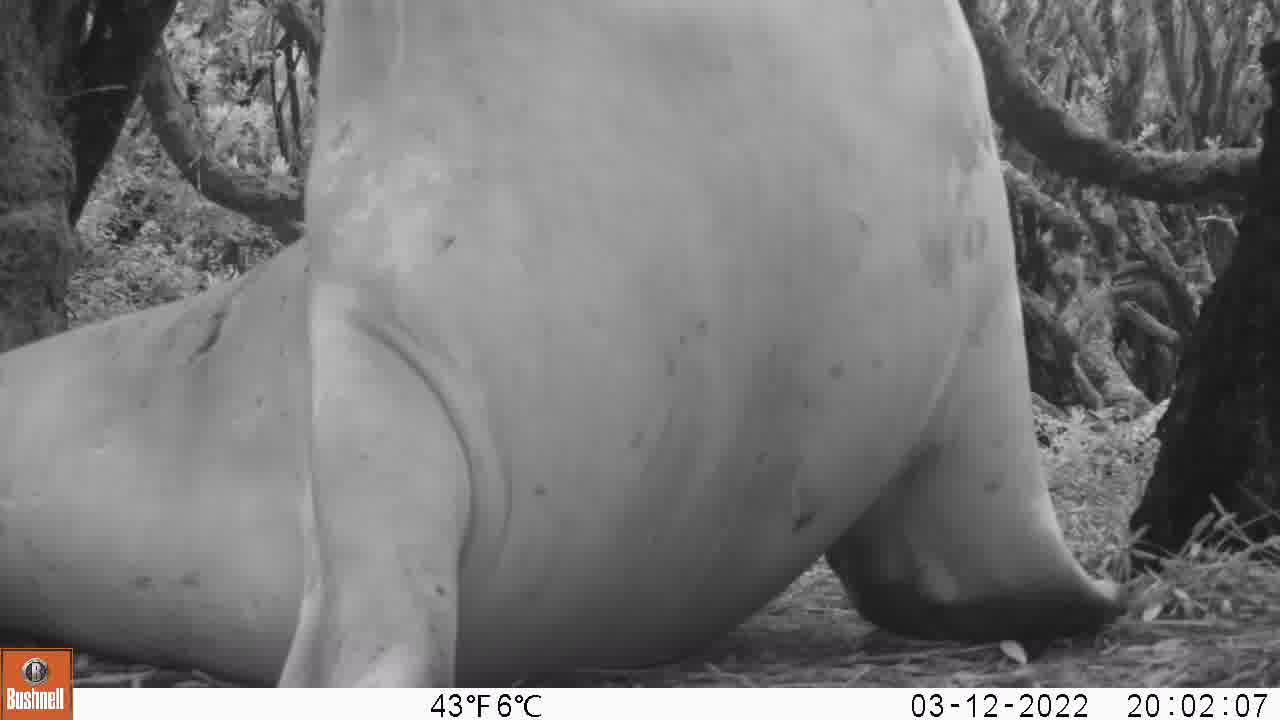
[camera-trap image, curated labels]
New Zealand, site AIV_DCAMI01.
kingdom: Animalia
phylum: Chordata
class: Mammalia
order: Carnivora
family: Otariidae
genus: Phocarctos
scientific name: Phocarctos hookeri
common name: new zealand sea lion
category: sealion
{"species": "sealion (new zealand sea lion) (Phocarctos hookeri)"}